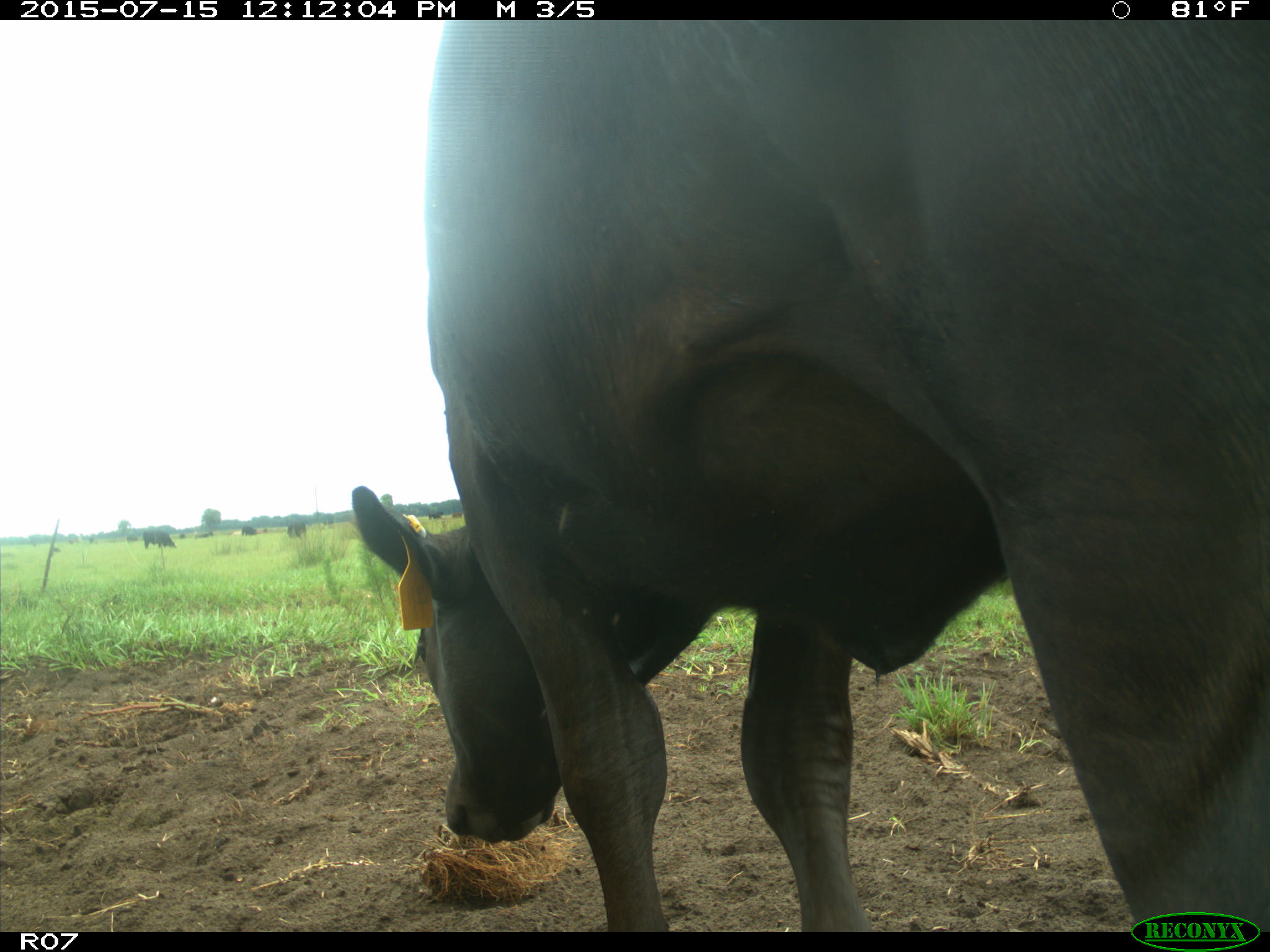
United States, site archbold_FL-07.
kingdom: Animalia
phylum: Chordata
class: Mammalia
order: Artiodactyla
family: Bovidae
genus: Bos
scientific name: Bos taurus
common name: domestic cow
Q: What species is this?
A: Bos taurus (domestic cow).